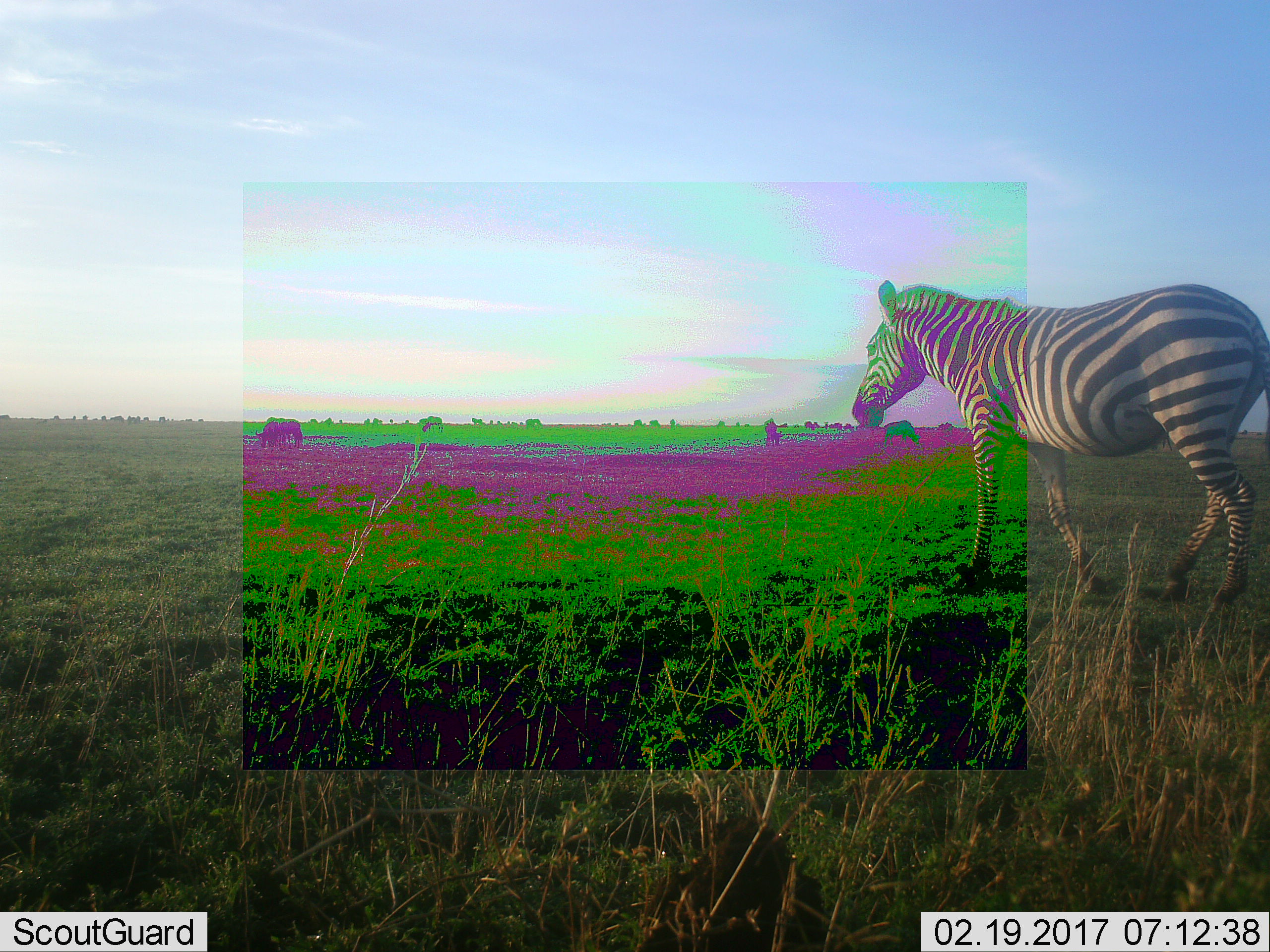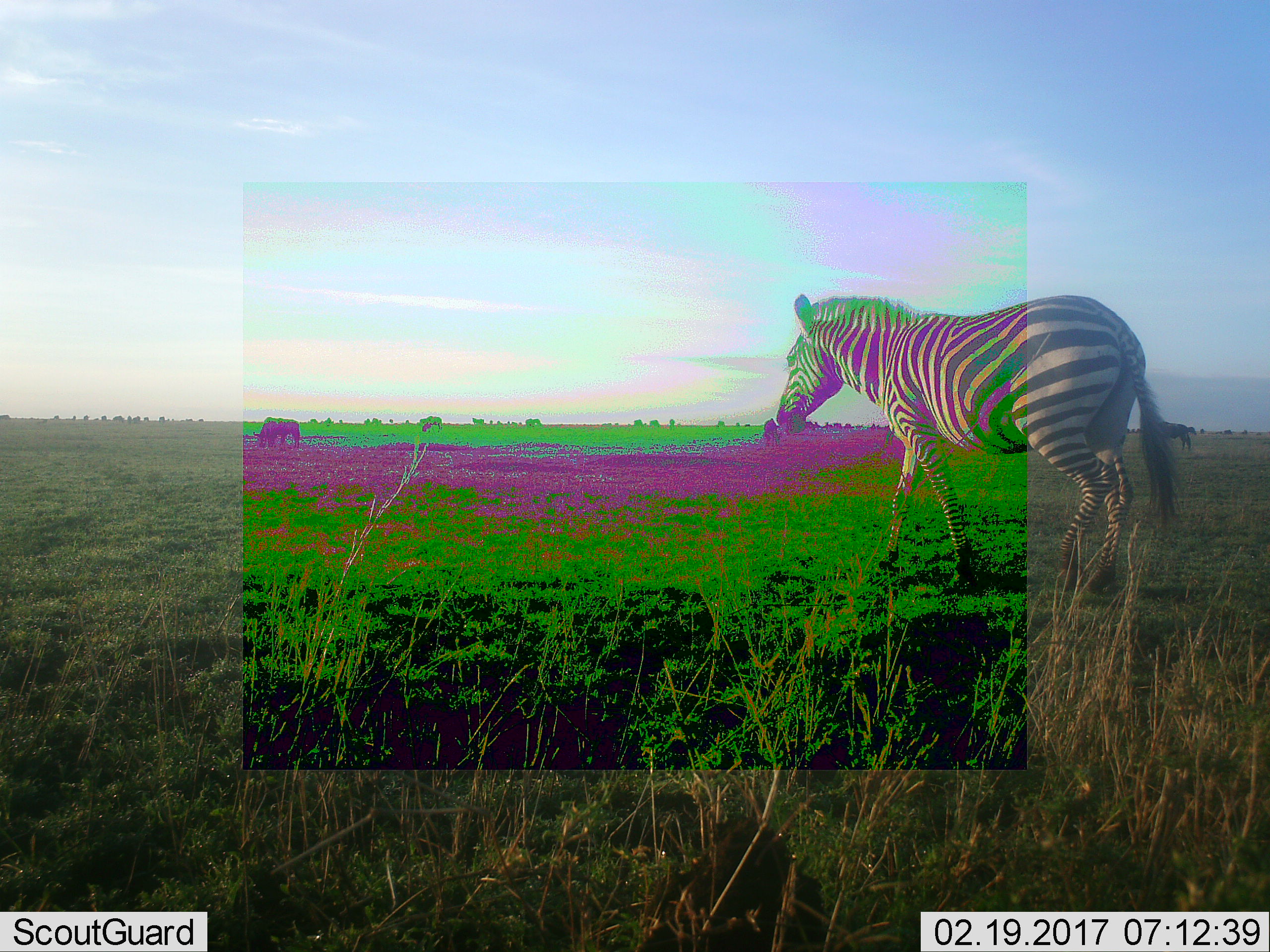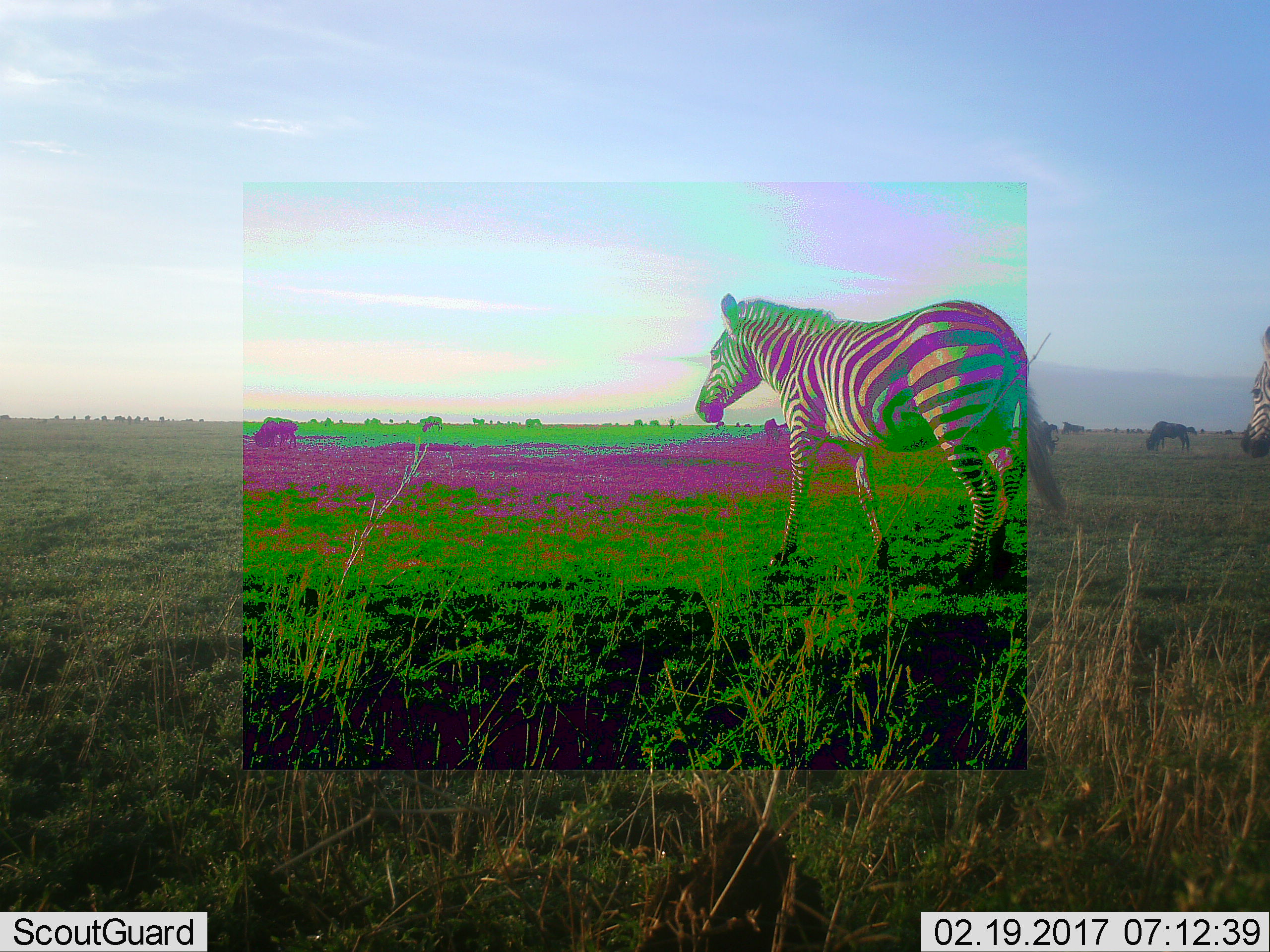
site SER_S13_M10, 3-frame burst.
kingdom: Animalia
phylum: Chordata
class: Mammalia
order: Perissodactyla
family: Equidae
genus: Equus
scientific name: Equus quagga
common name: plains zebra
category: zebraplains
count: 2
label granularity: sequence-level